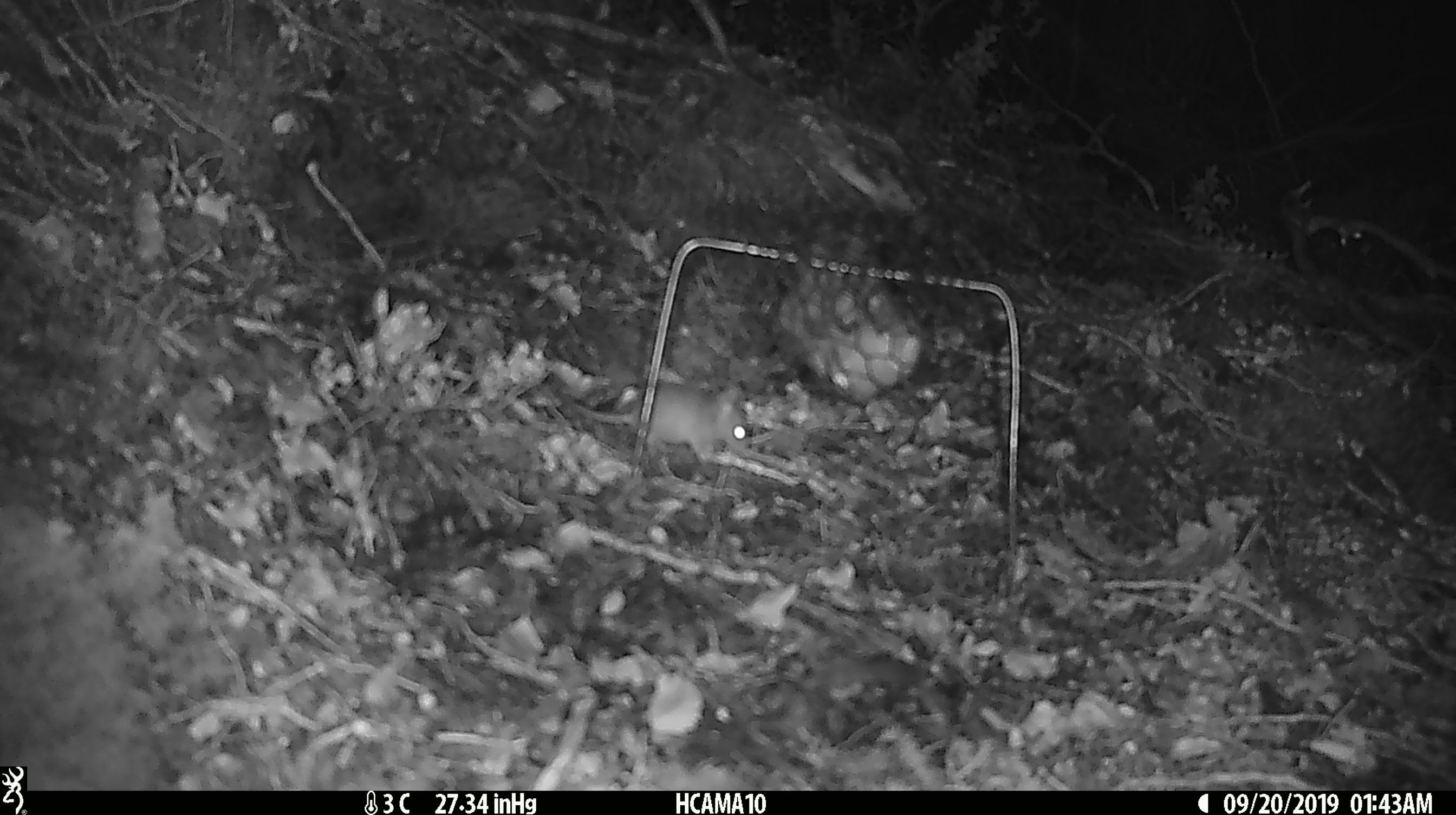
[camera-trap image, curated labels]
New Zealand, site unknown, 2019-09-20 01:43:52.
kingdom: Animalia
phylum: Chordata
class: Mammalia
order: Rodentia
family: Muridae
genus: Mus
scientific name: Mus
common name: mouse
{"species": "mouse (Mus)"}